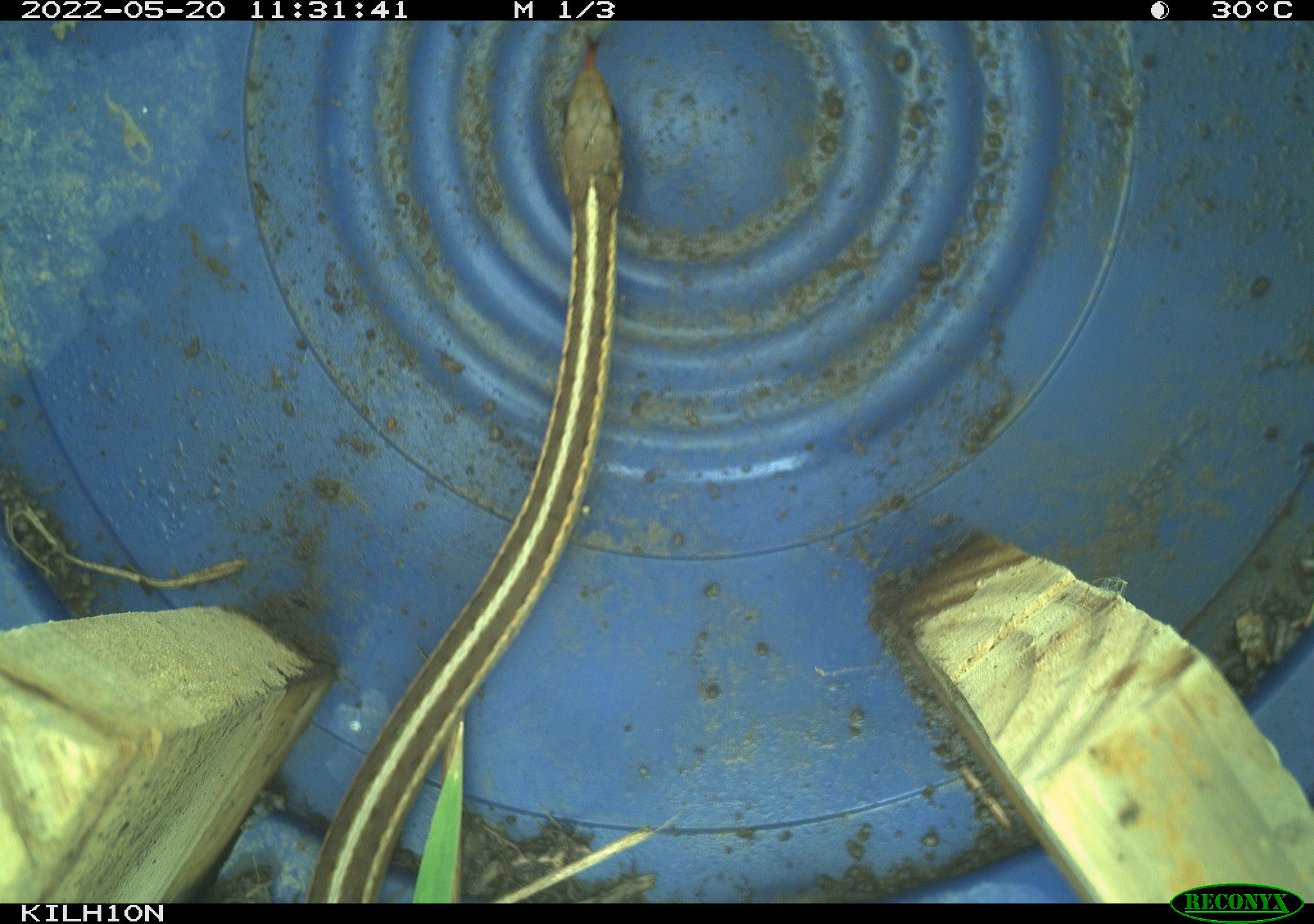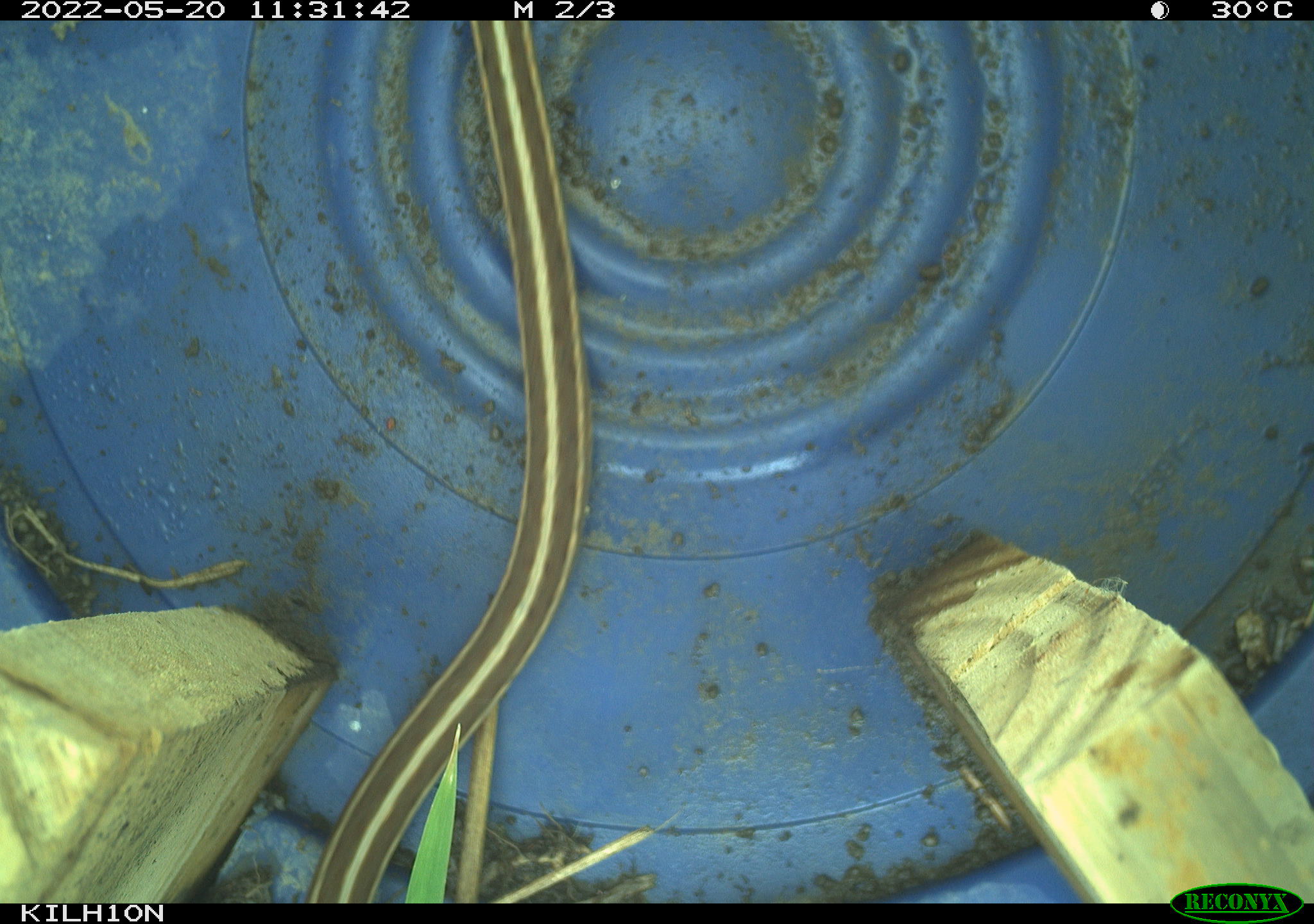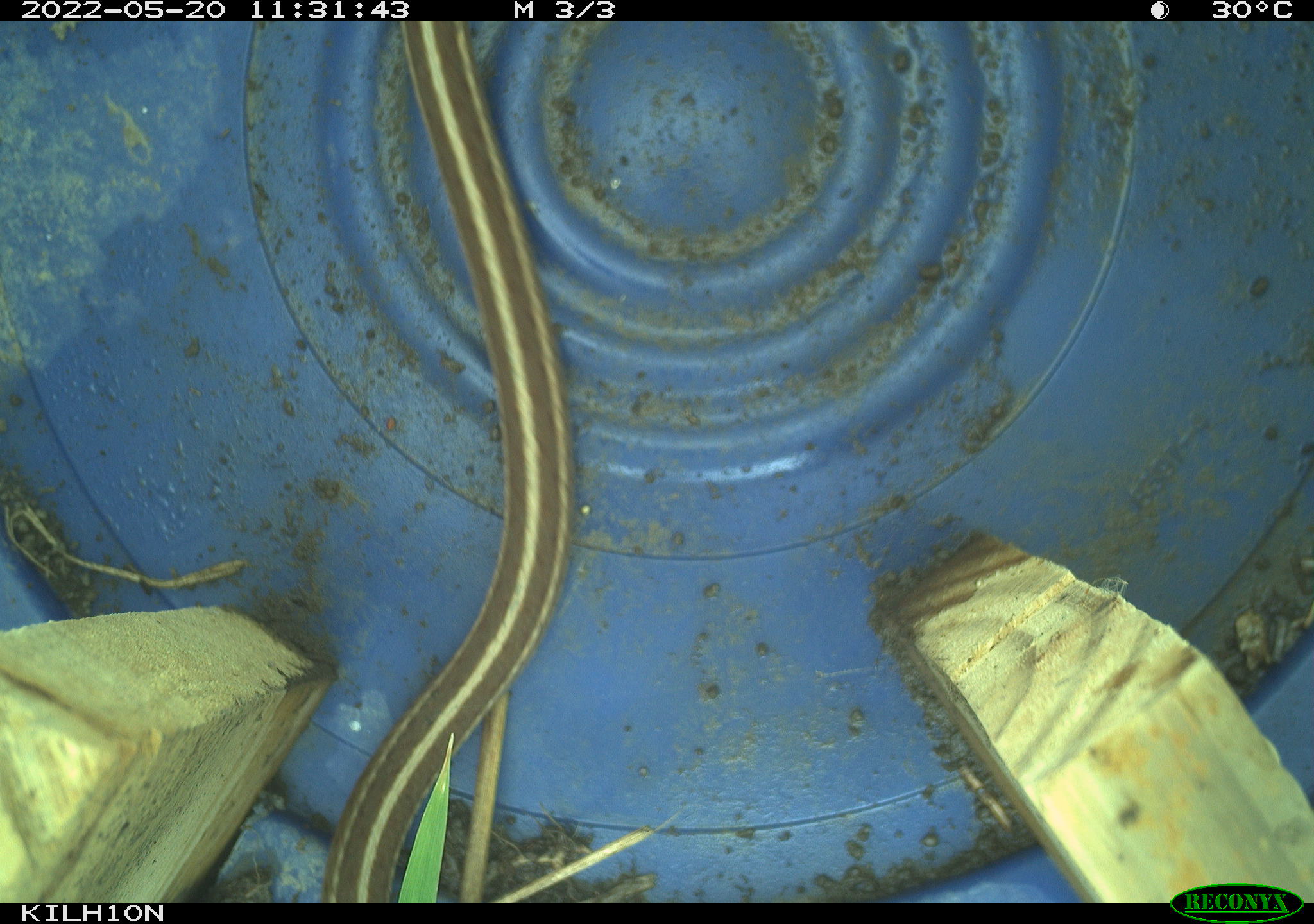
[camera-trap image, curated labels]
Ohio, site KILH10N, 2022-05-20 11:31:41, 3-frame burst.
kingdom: Animalia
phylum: Chordata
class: Reptilia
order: Squamata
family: Colubridae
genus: Thamnophis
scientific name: Thamnophis sirtalis sirtalis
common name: eastern gartersnake